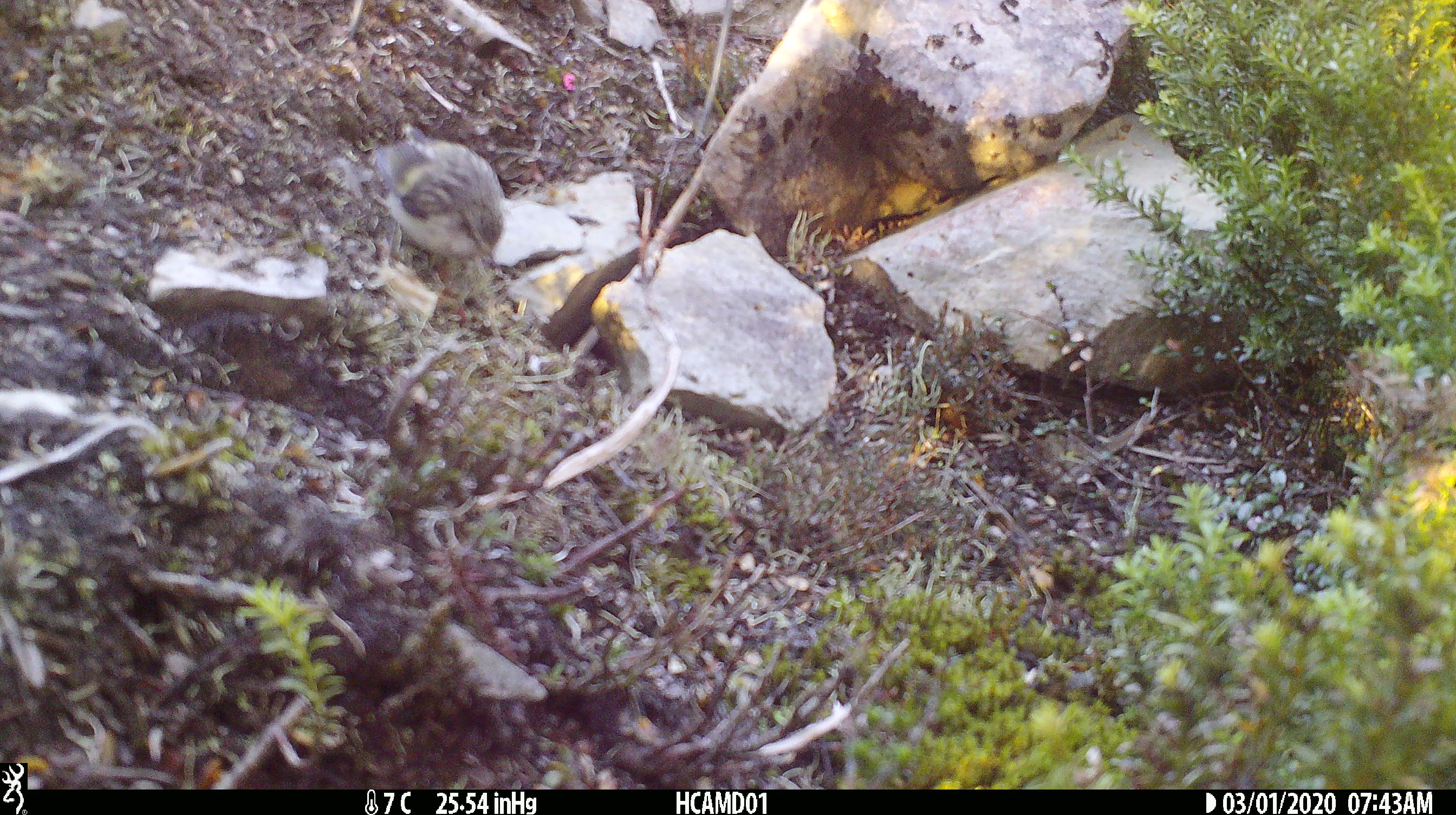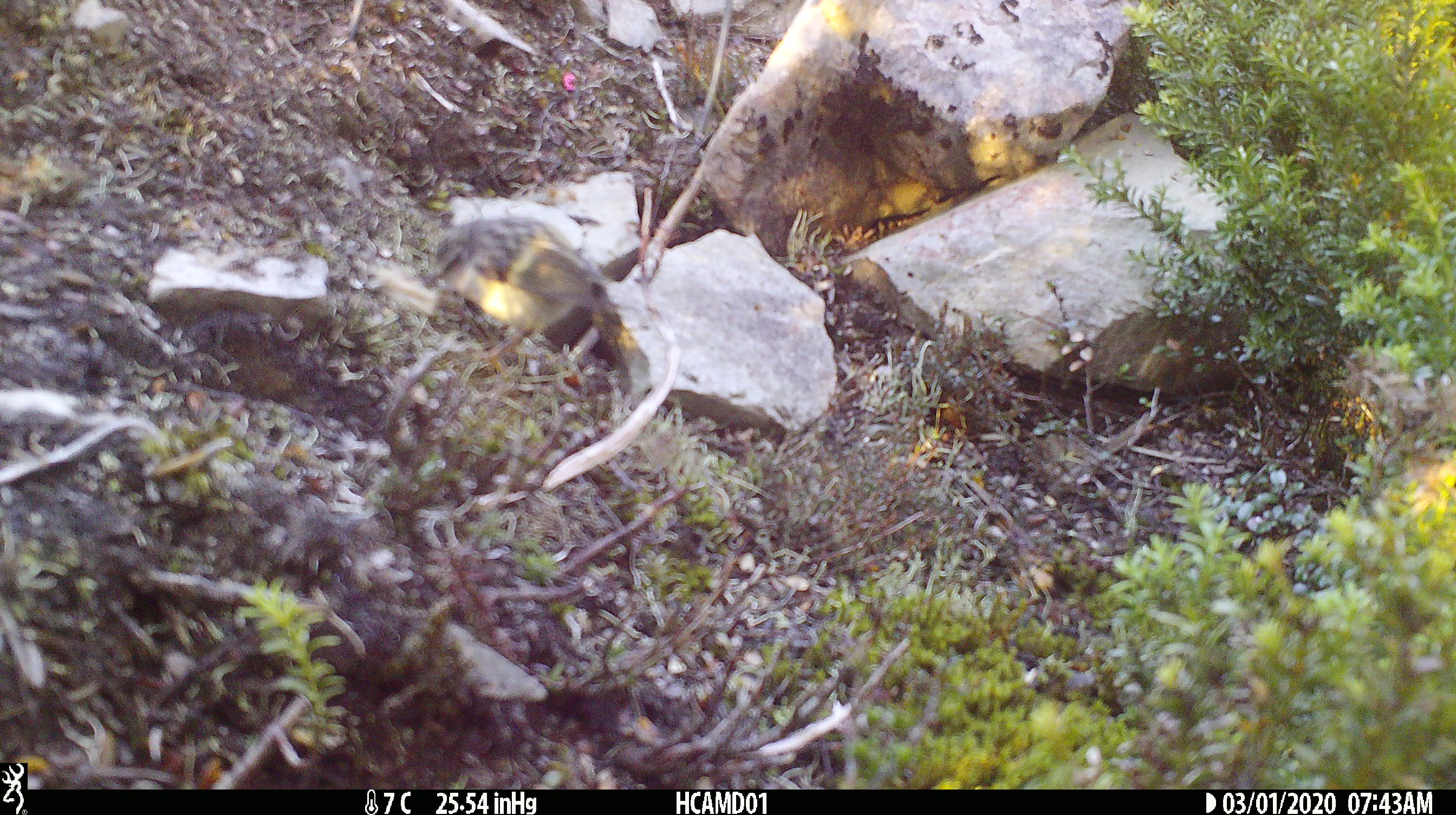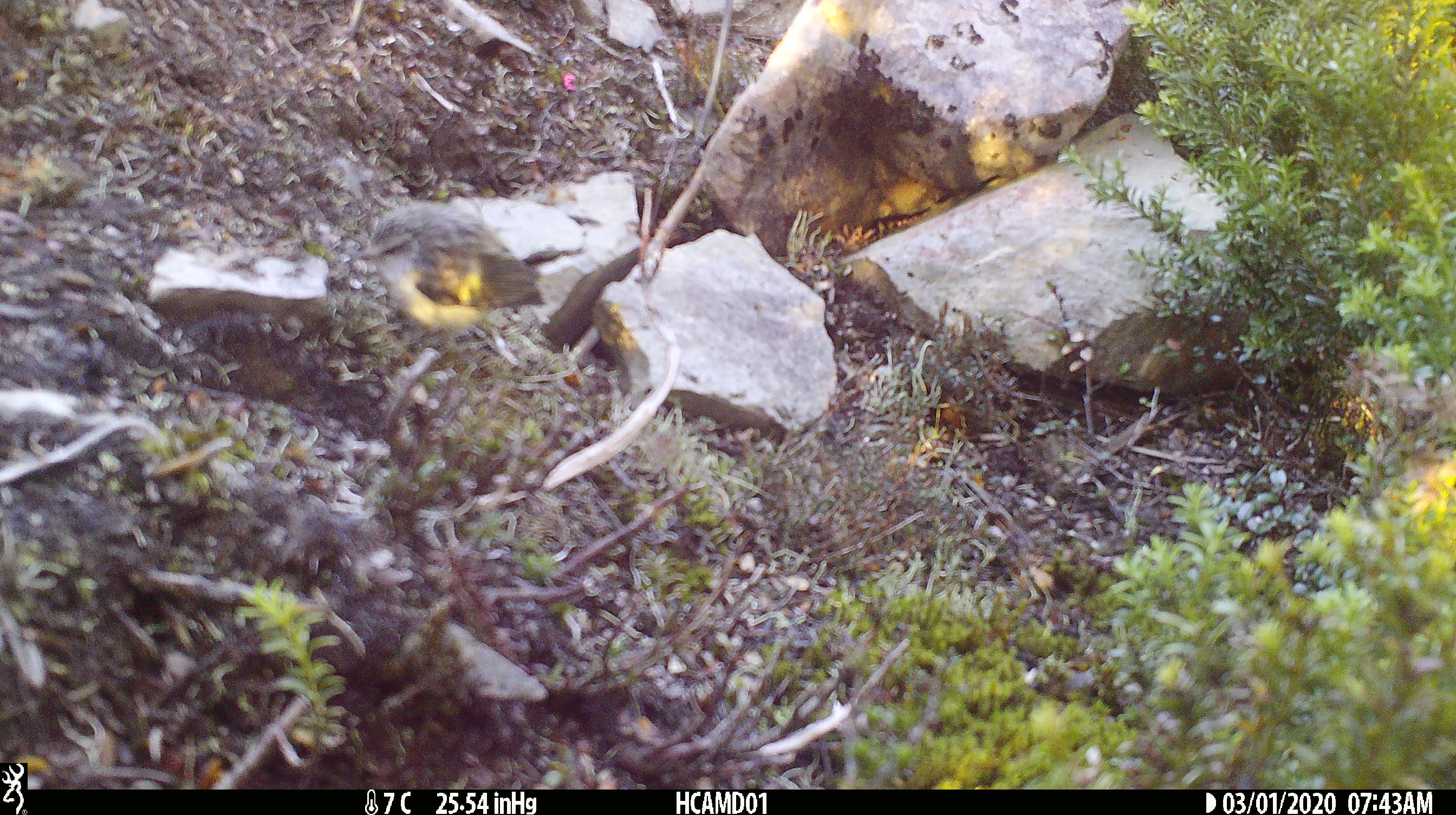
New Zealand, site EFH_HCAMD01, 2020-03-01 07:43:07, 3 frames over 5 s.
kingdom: Animalia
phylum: Chordata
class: Aves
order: Passeriformes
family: Acanthisittidae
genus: Acanthisitta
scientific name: Acanthisitta chloris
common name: rifleman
Rifleman (Acanthisitta chloris).